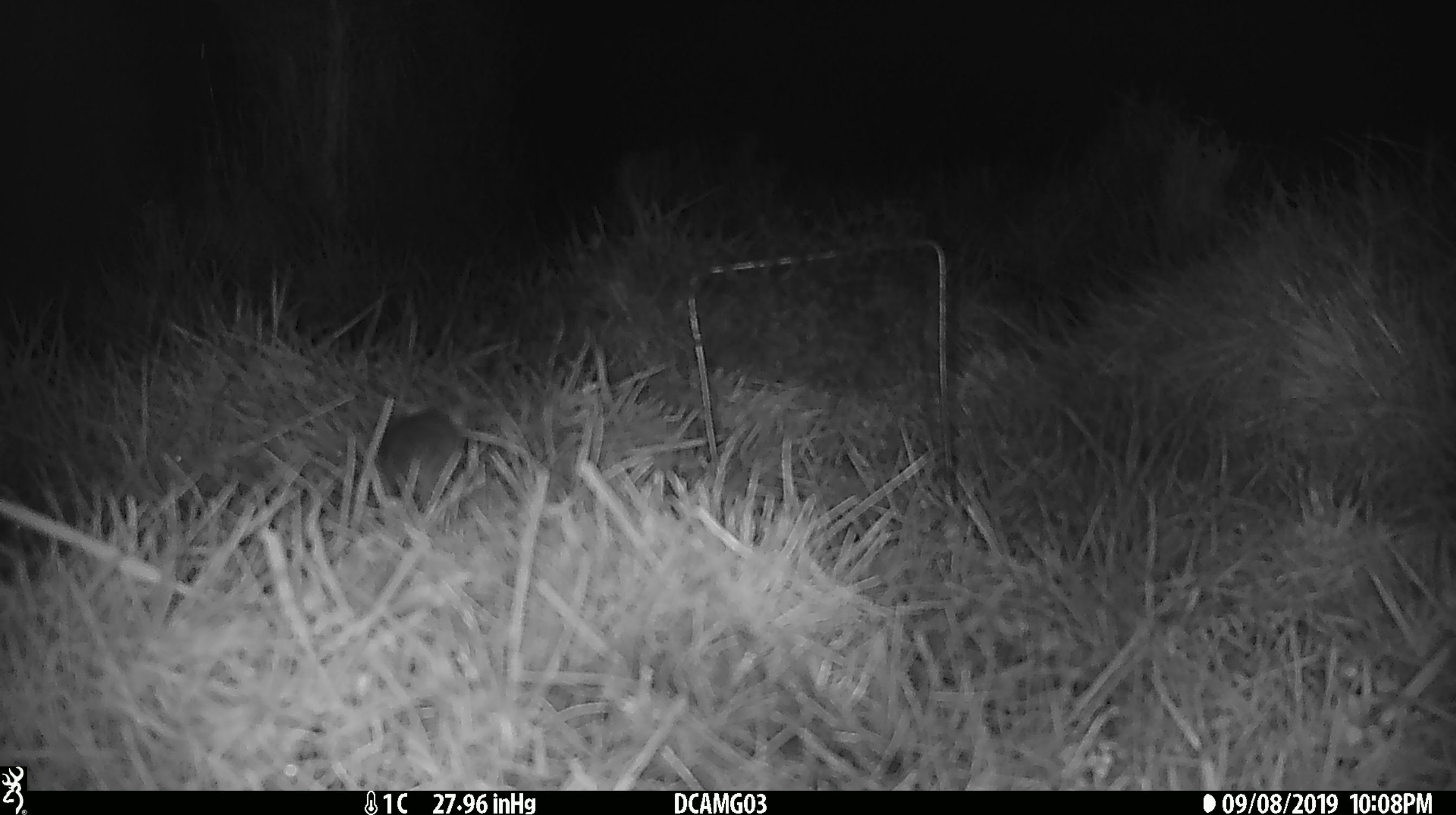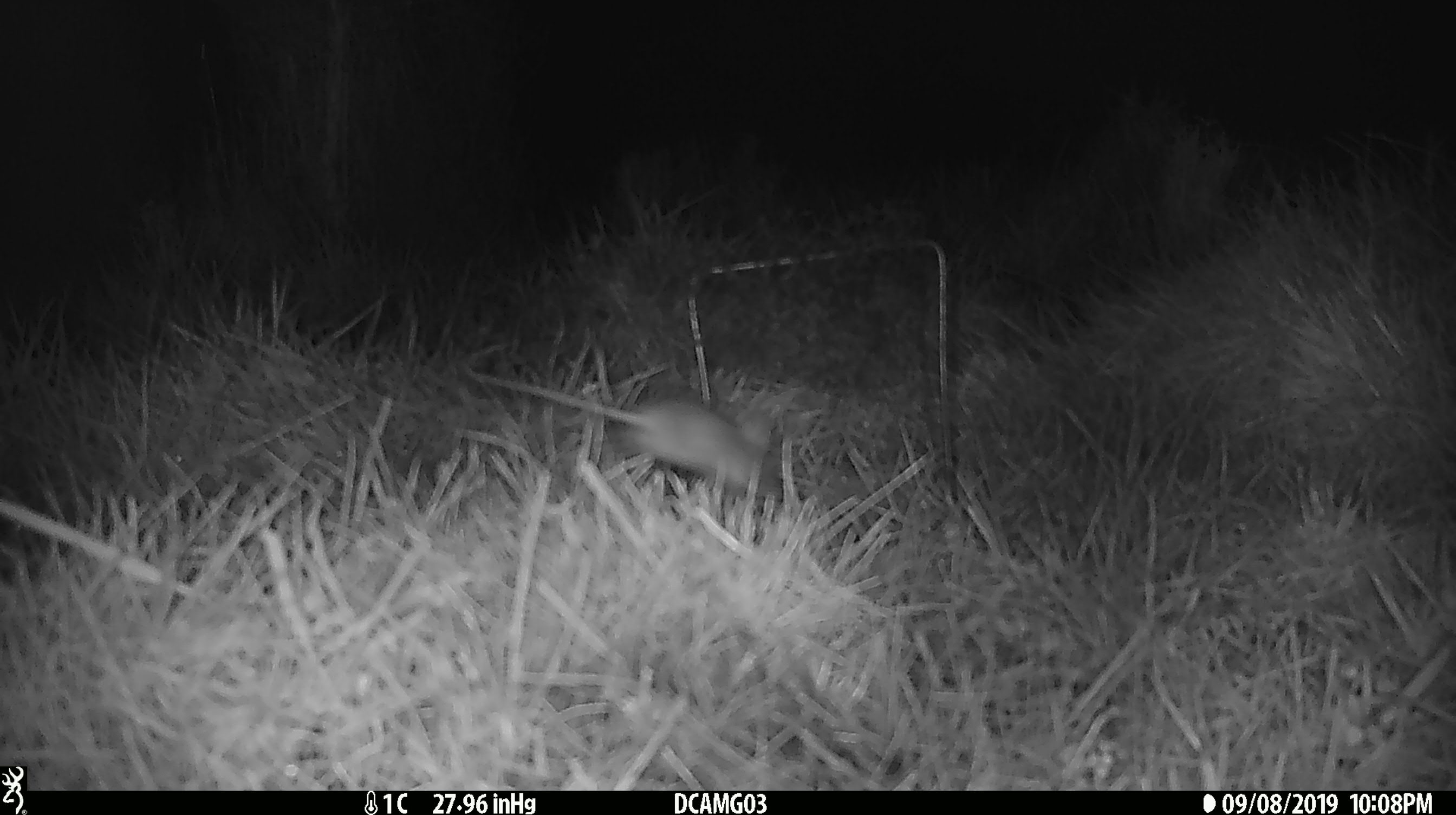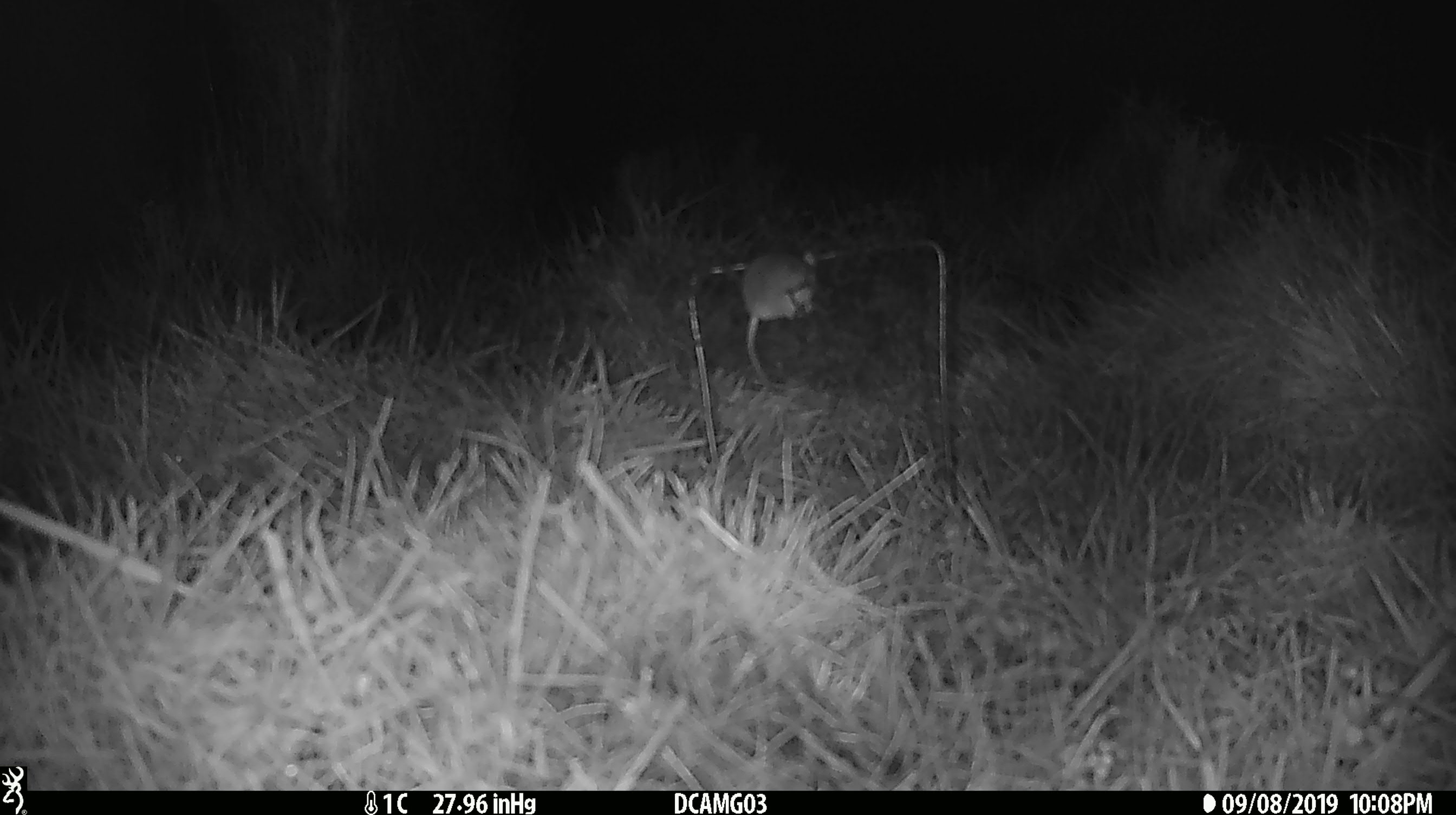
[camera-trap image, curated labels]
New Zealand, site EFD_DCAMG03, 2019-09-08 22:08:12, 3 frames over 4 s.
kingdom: Animalia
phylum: Chordata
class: Mammalia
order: Rodentia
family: Muridae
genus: Mus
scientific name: Mus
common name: mouse